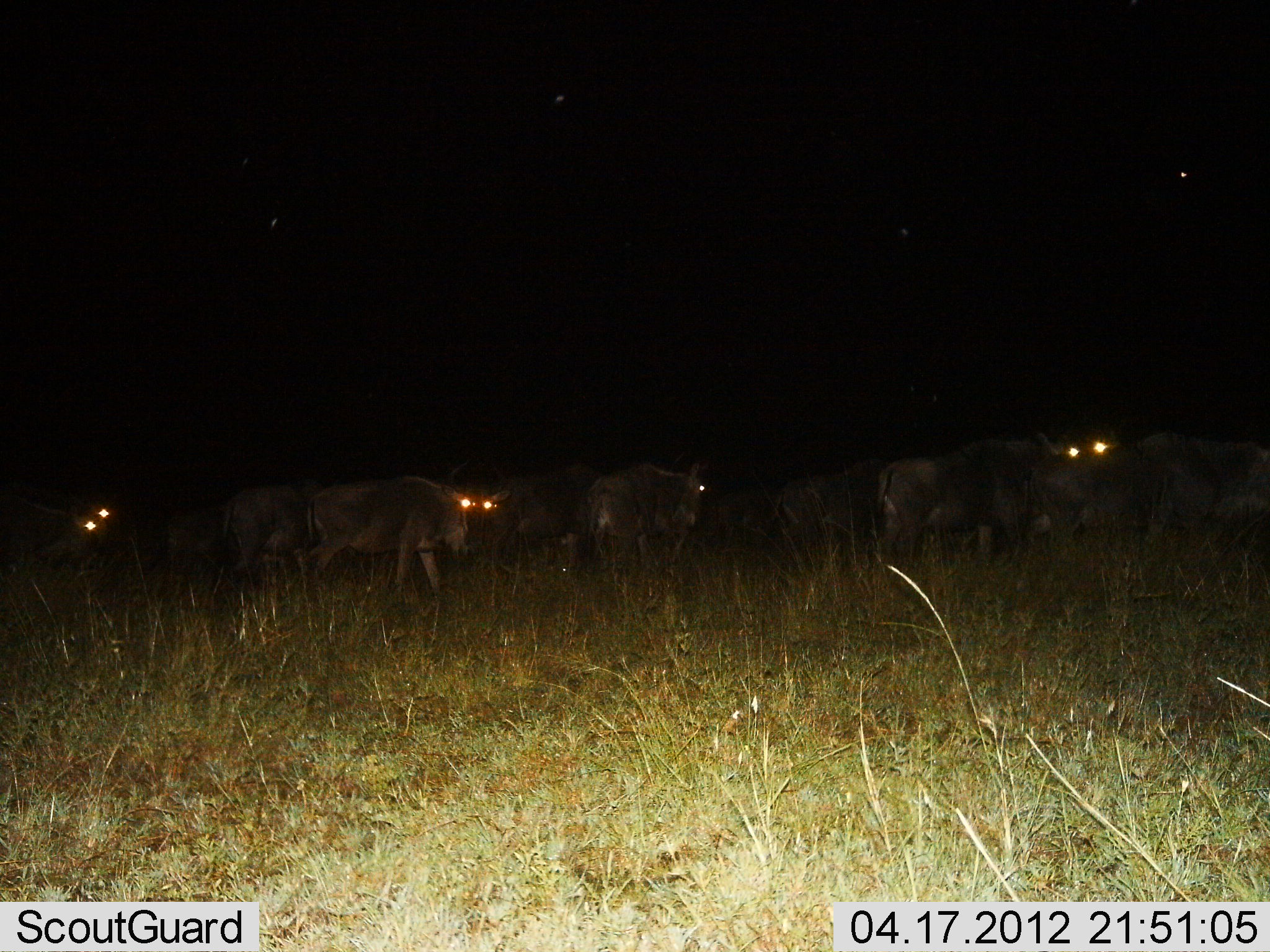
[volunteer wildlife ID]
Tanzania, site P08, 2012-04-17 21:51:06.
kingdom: Animalia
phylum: Chordata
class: Mammalia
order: Artiodactyla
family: Bovidae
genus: Connochaetes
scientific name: Connochaetes taurinus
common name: blue wildebeest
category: wildebeest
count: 11-50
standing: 40%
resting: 0%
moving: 70%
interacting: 10%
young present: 0%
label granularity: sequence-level